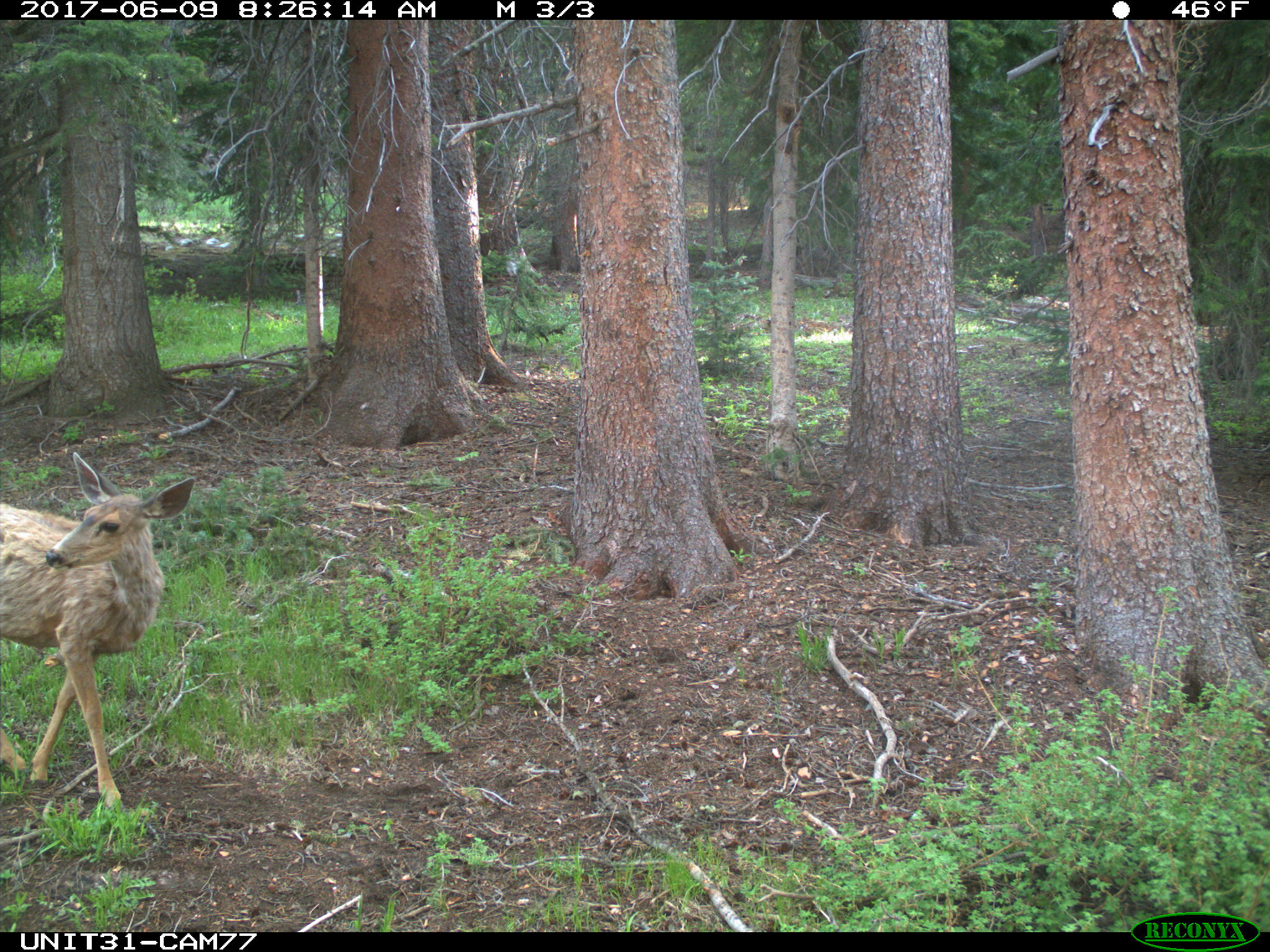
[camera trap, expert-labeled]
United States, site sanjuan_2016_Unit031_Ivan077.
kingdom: Animalia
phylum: Chordata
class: Mammalia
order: Artiodactyla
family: Cervidae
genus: Odocoileus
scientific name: Odocoileus hemionus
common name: mule deer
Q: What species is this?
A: Odocoileus hemionus (mule deer).